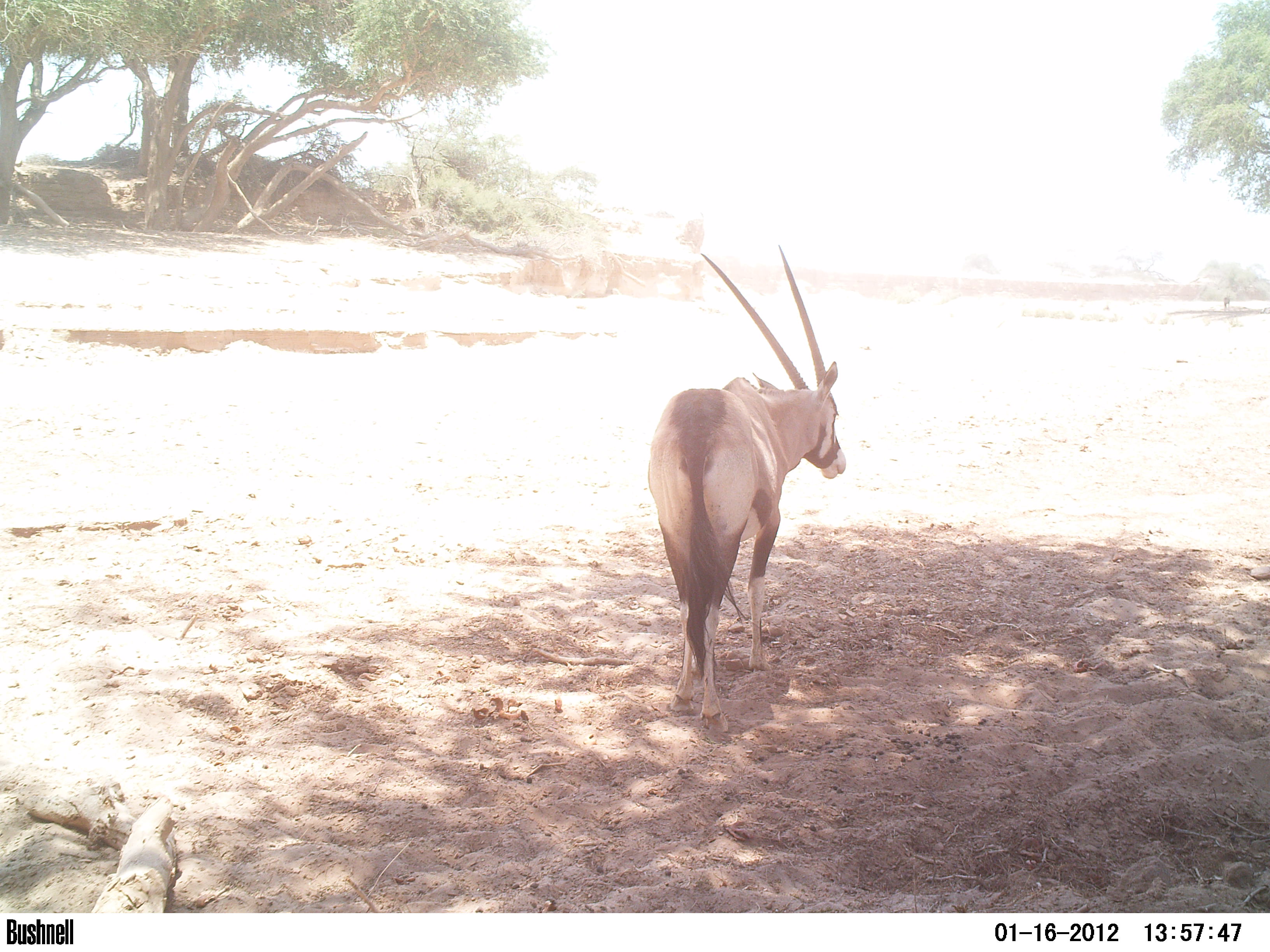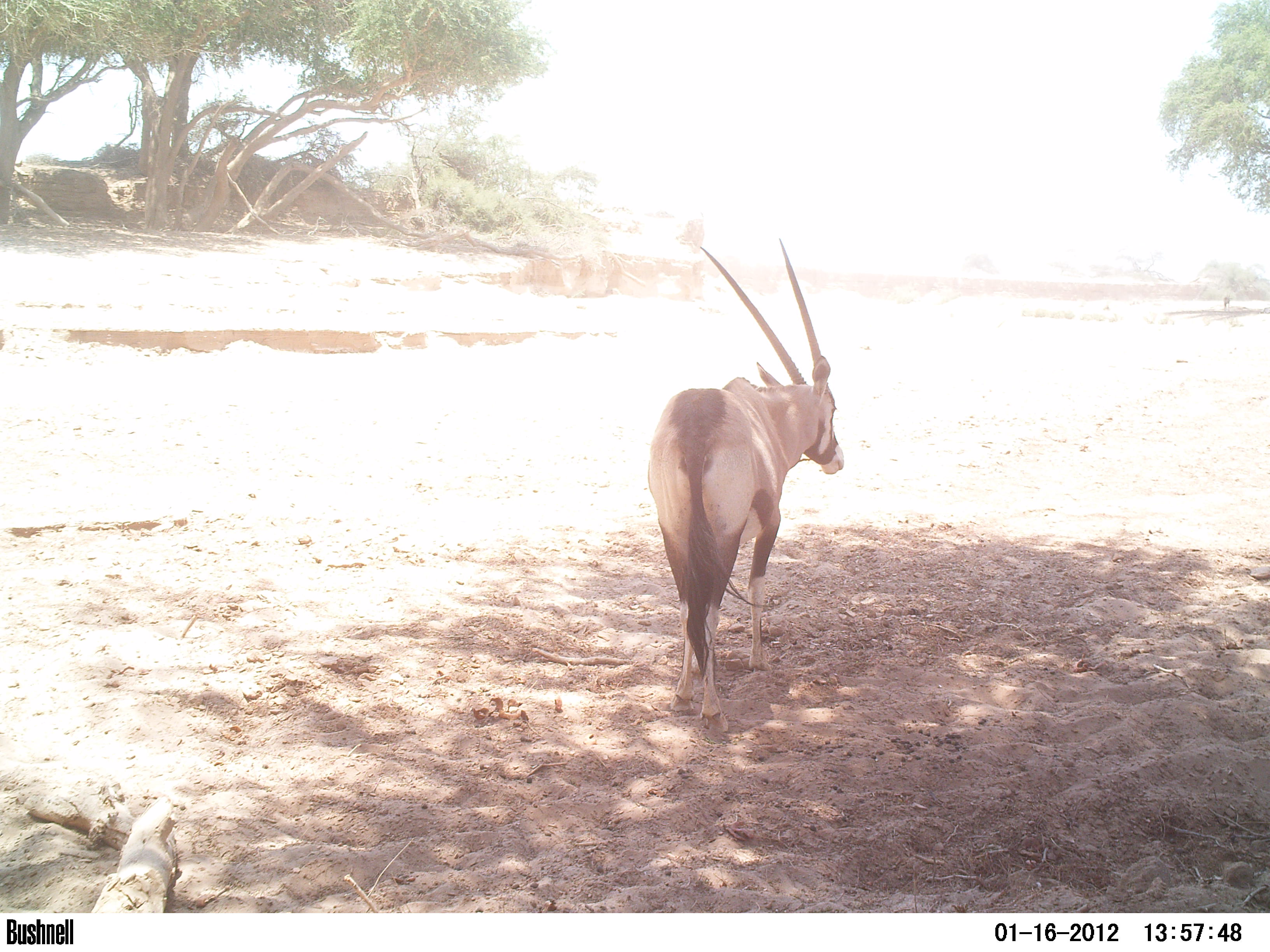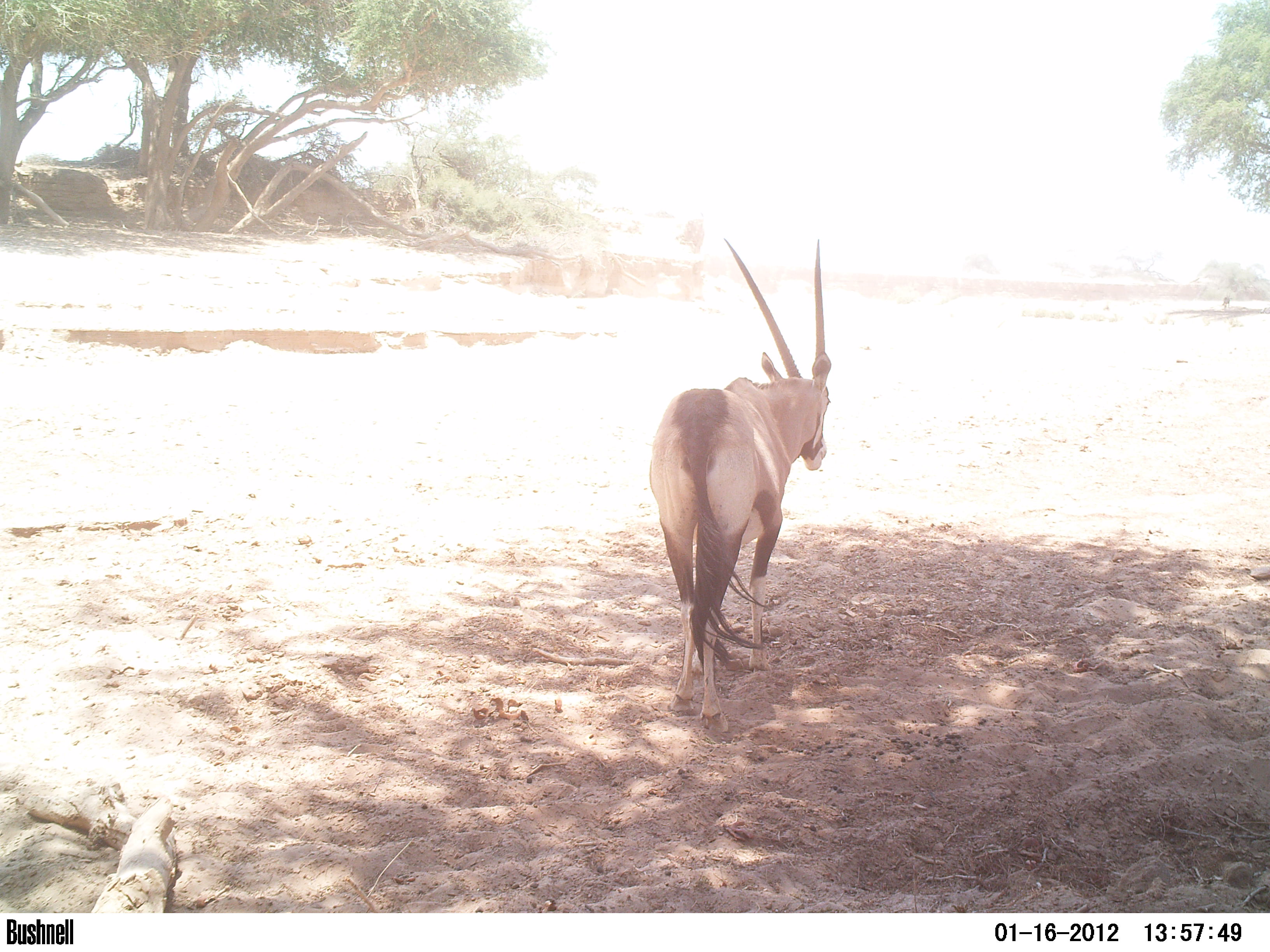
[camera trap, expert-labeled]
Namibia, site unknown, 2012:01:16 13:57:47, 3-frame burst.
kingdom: Animalia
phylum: Chordata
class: Mammalia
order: Artiodactyla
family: Bovidae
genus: Oryx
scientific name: Oryx gazella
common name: gemsbok